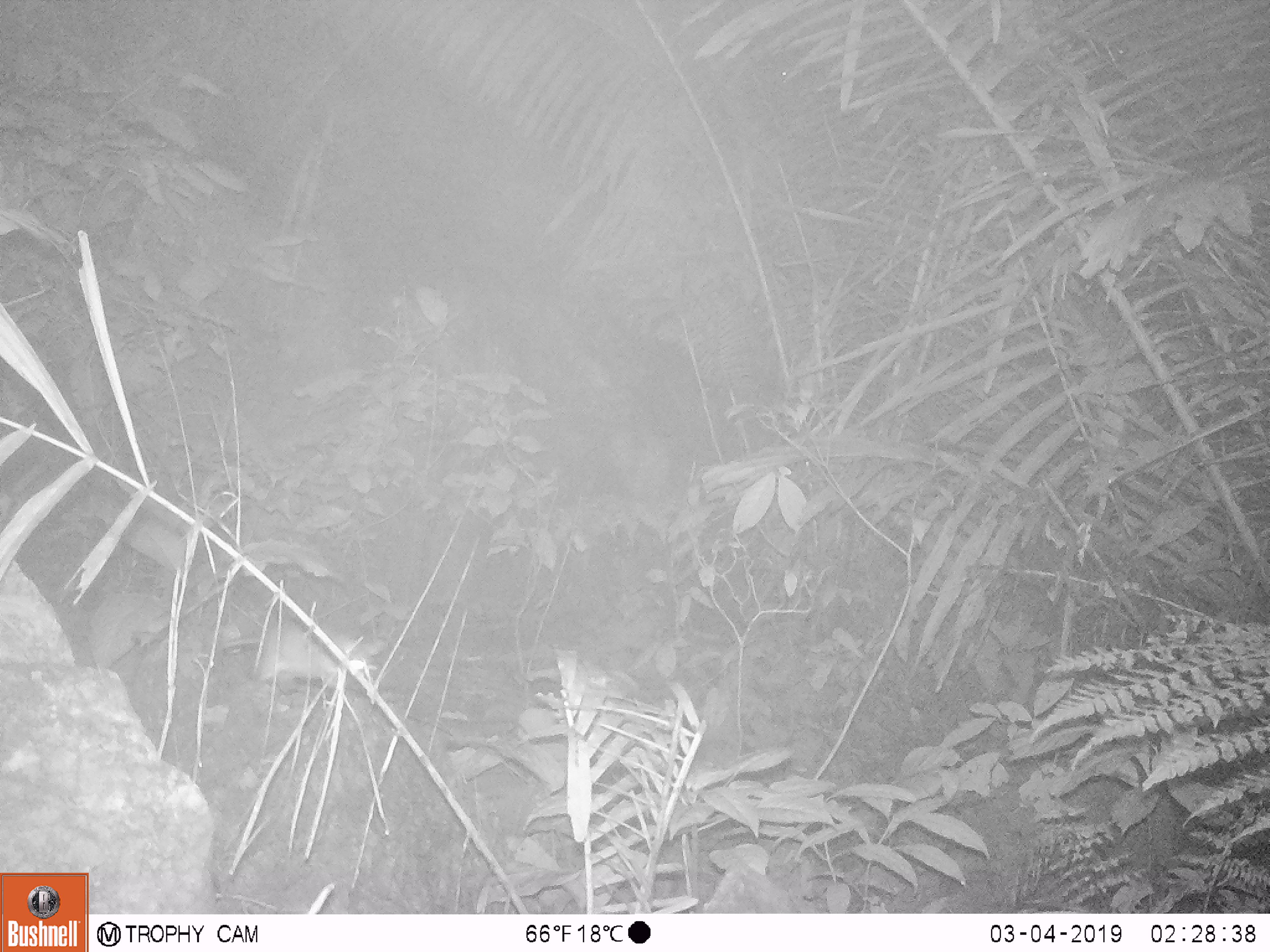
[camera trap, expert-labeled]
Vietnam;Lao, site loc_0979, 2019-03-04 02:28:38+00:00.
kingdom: Animalia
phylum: Chordata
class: Mammalia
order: Rodentia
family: Muridae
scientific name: Muridae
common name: old-world mice and rats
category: unidentified murid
Unidentified murid (old-world mice and rats) (Muridae). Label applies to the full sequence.